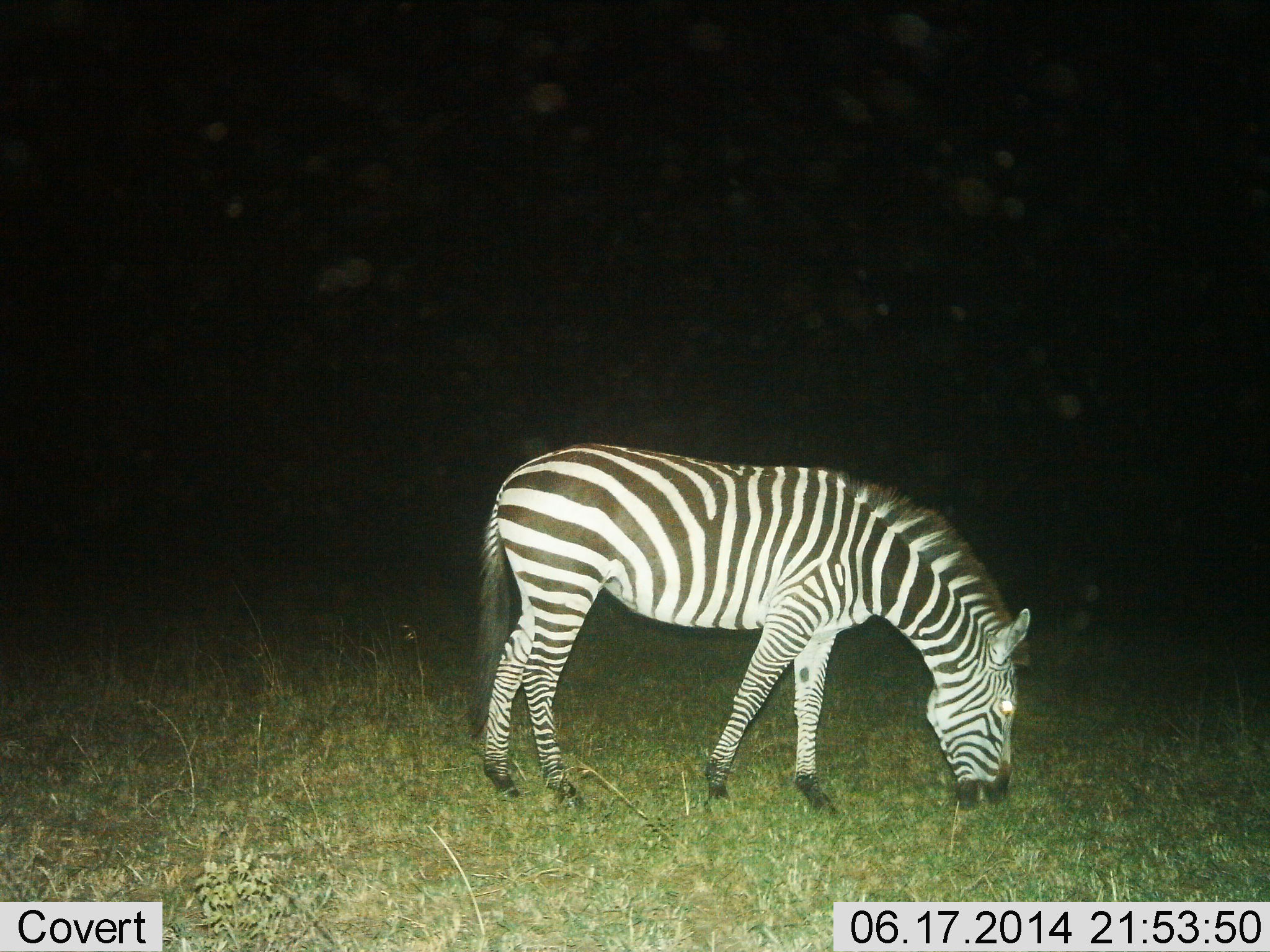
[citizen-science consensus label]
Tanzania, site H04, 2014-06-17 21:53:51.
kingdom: Animalia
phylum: Chordata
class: Mammalia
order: Perissodactyla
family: Equidae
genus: Equus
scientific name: Equus quagga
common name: plains zebra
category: zebra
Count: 1.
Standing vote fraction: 20%.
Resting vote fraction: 0%.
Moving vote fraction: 0%.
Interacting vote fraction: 0%.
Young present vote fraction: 0%.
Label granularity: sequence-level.